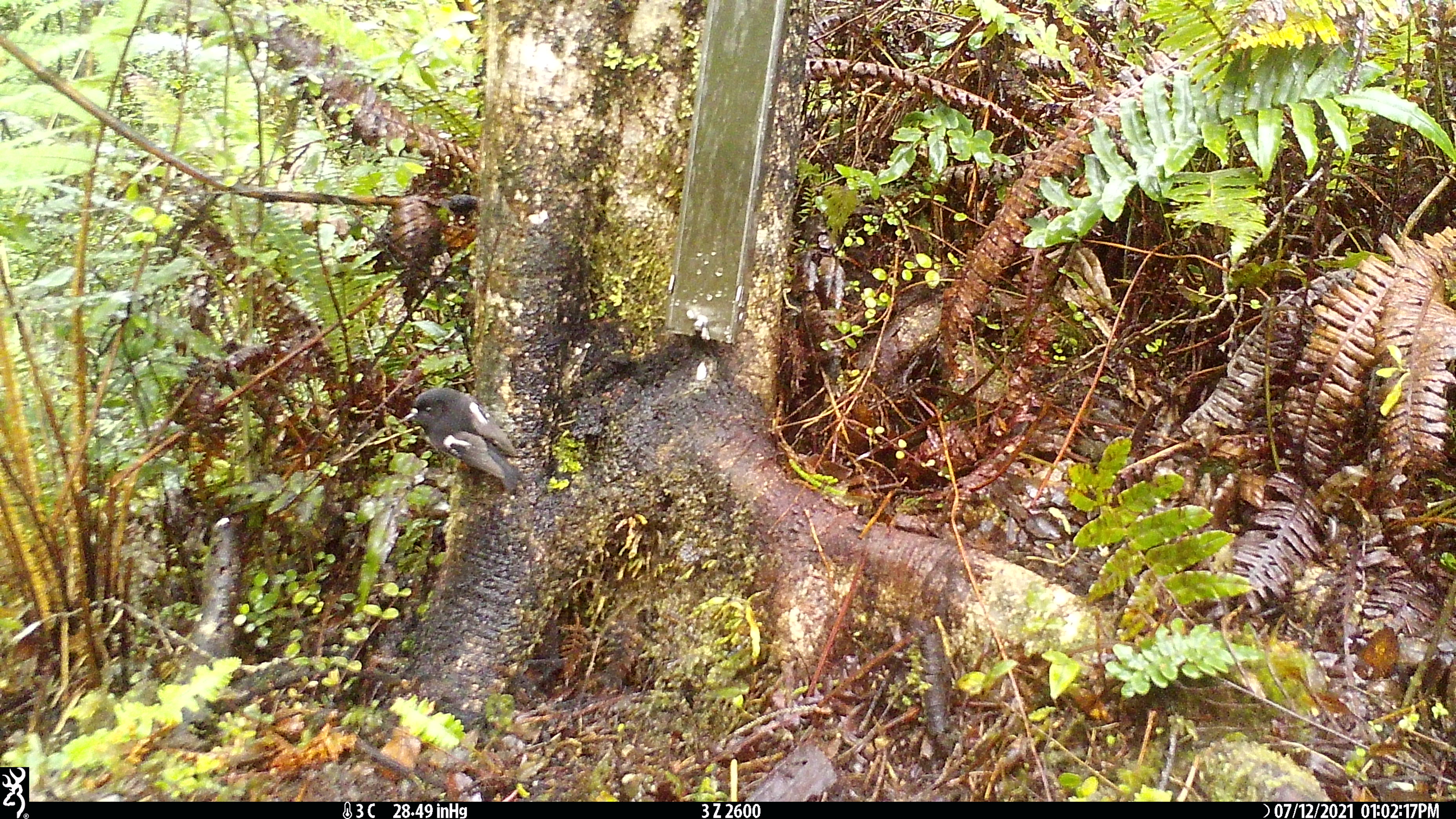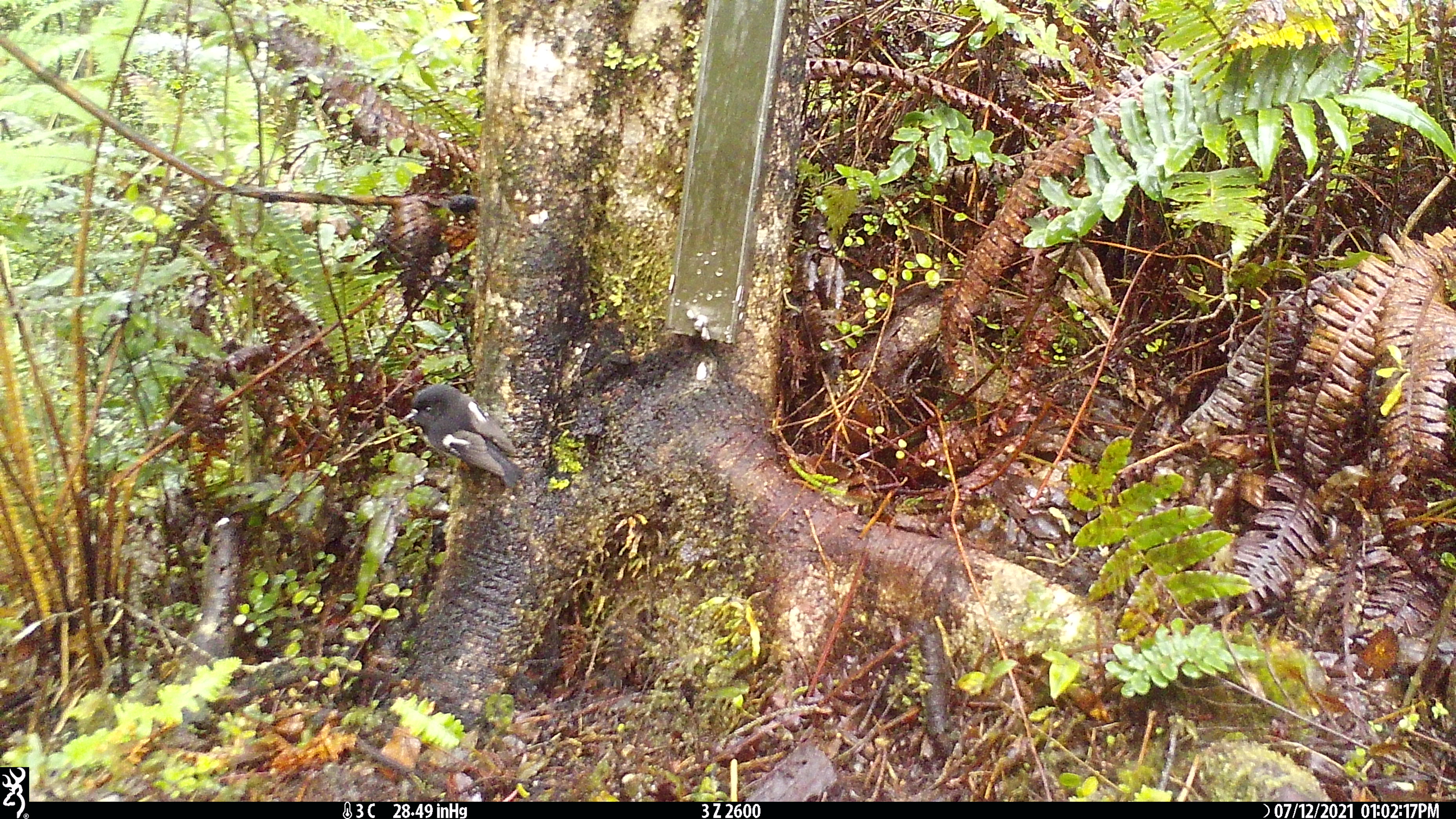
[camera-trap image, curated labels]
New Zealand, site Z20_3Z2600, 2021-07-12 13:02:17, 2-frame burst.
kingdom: Animalia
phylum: Chordata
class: Aves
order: Passeriformes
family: Petroicidae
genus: Petroica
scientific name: Petroica macrocephala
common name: tomtit